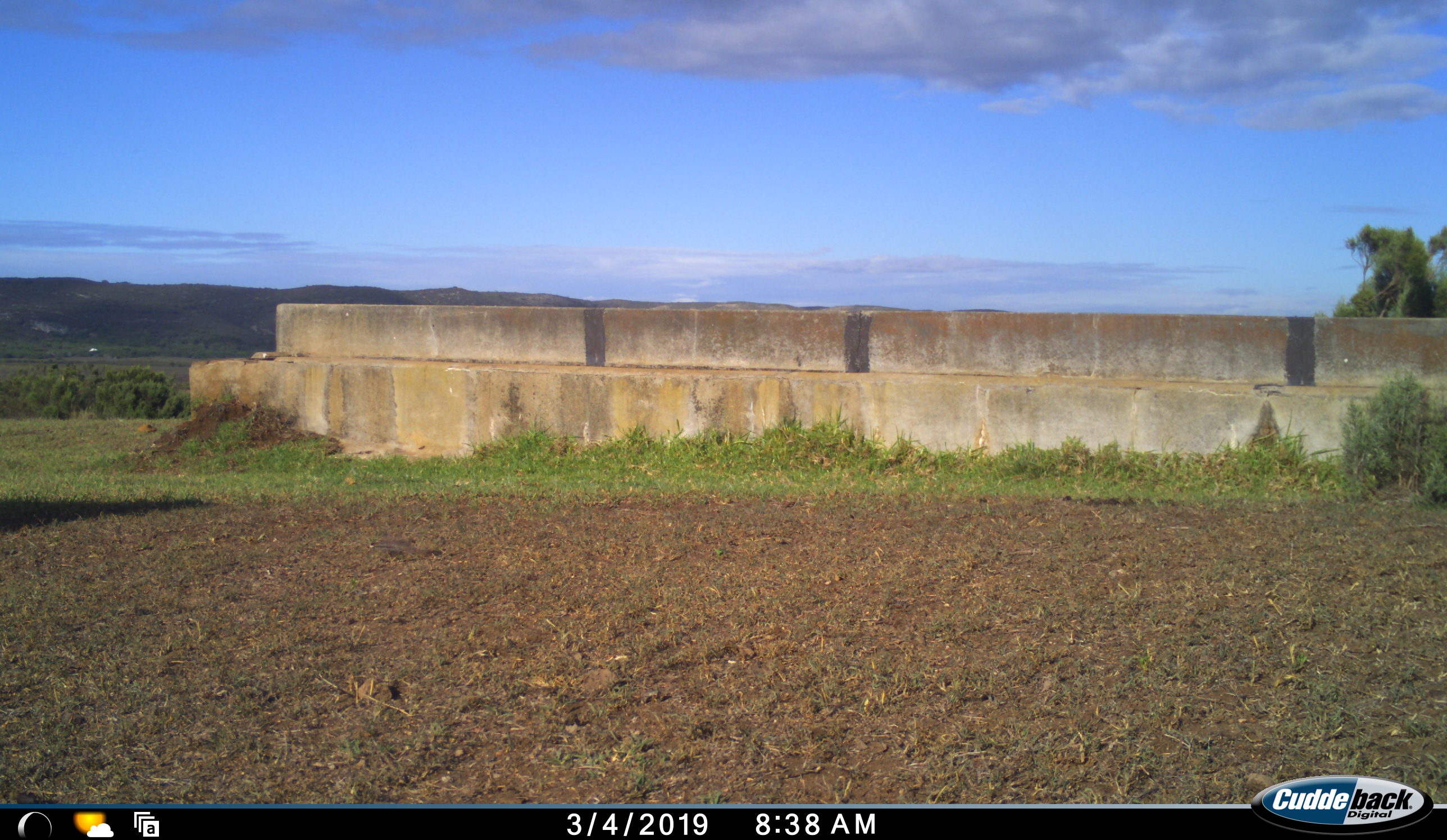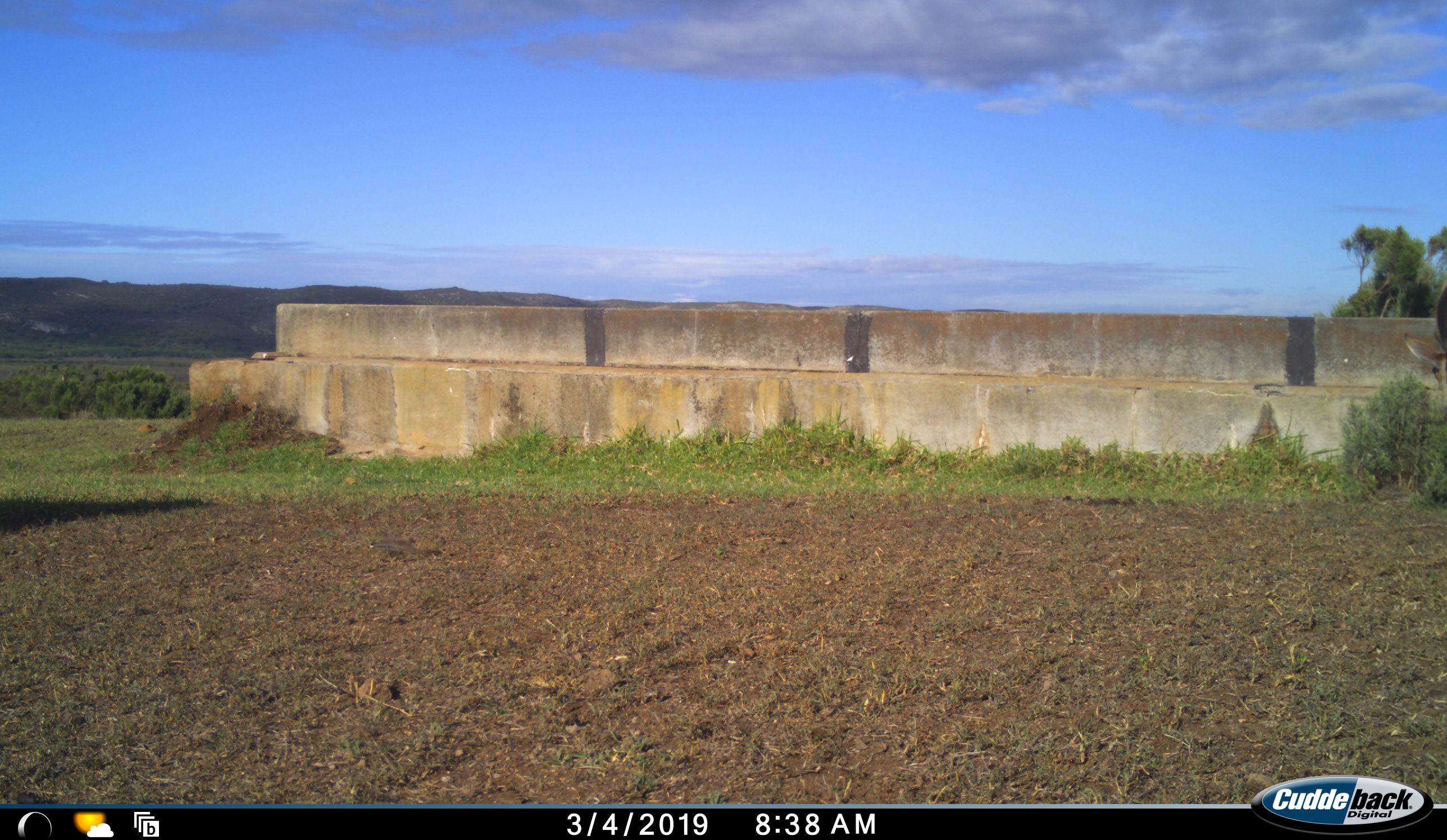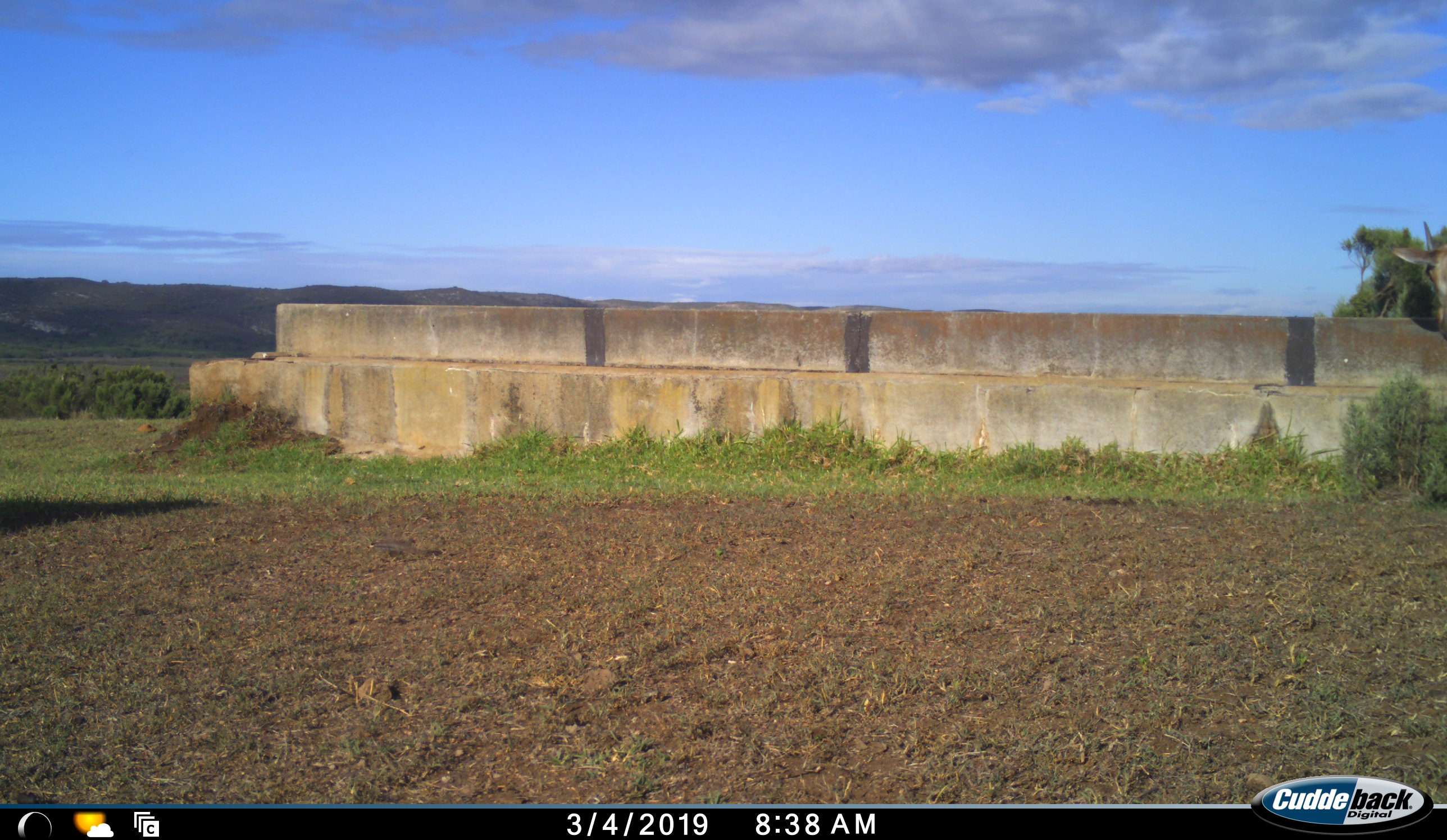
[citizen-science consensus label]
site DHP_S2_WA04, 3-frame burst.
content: unidentified animal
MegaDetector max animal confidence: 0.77